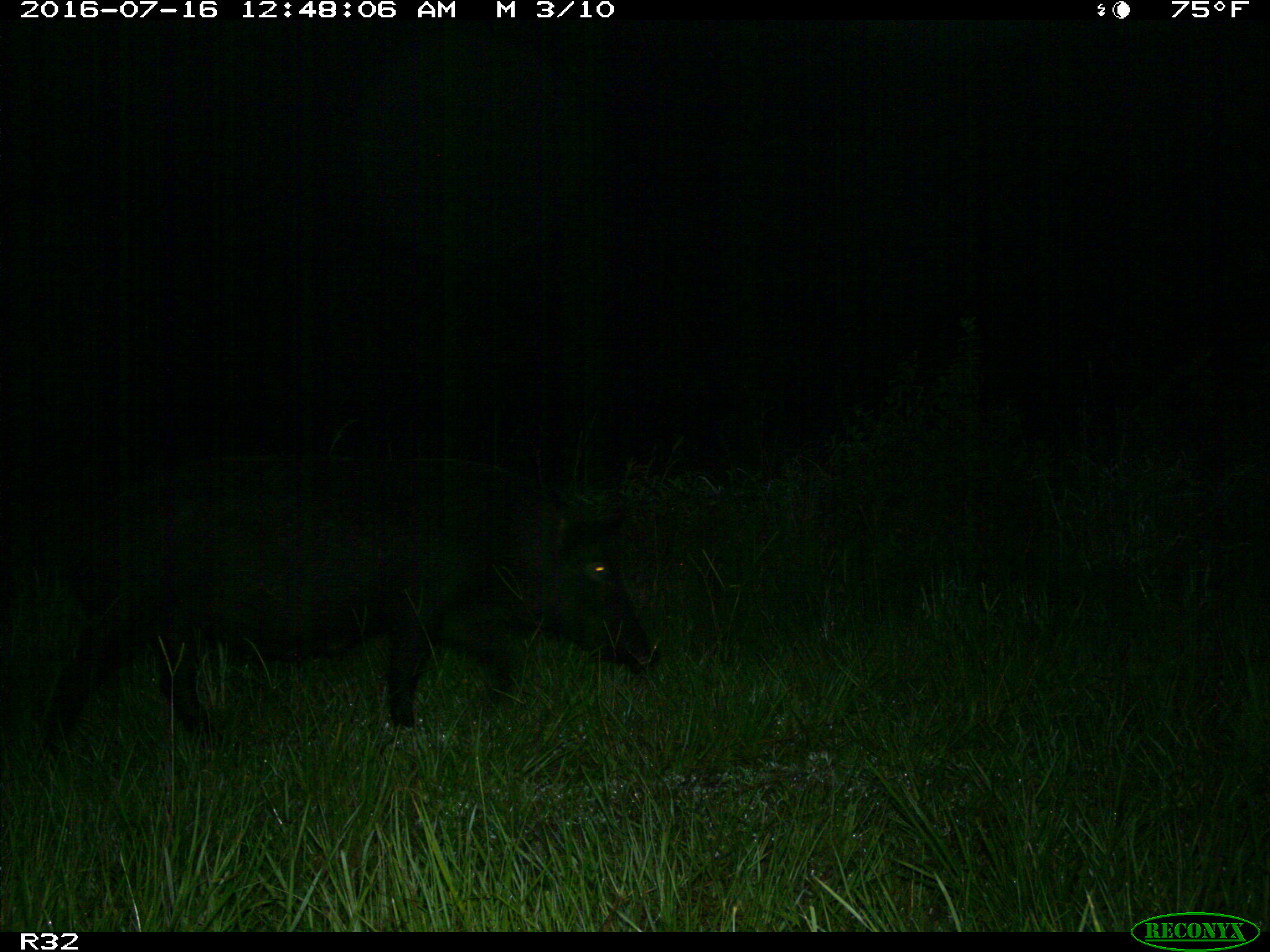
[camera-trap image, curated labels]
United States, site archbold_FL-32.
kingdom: Animalia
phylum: Chordata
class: Mammalia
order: Artiodactyla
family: Suidae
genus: Sus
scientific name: Sus scrofa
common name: wild boar